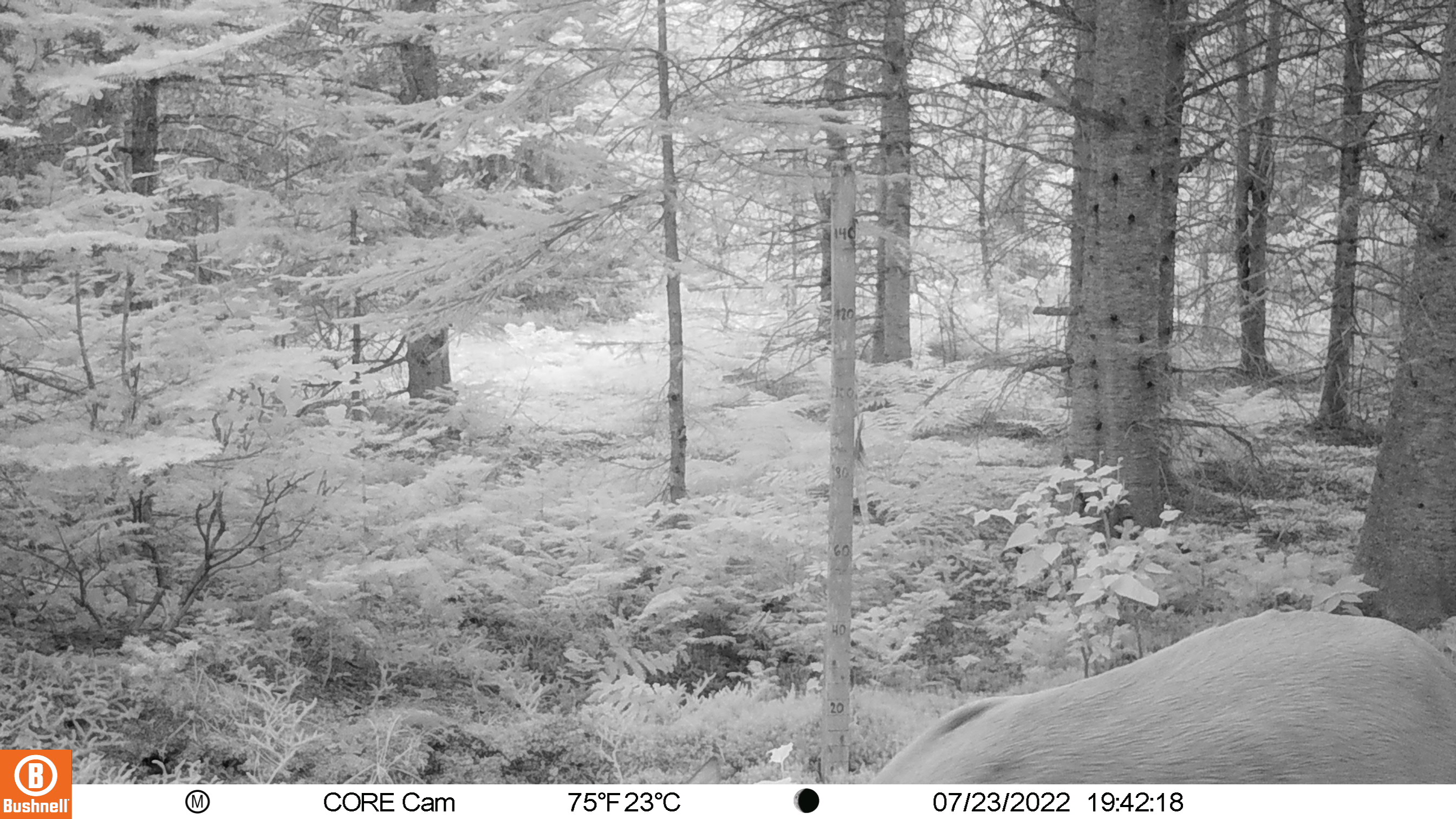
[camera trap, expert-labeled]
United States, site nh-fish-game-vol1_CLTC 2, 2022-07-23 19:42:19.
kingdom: Animalia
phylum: Chordata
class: Mammalia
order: Artiodactyla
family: Cervidae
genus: Odocoileus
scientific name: Odocoileus virginianus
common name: white-tailed deer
White-tailed deer (Odocoileus virginianus).